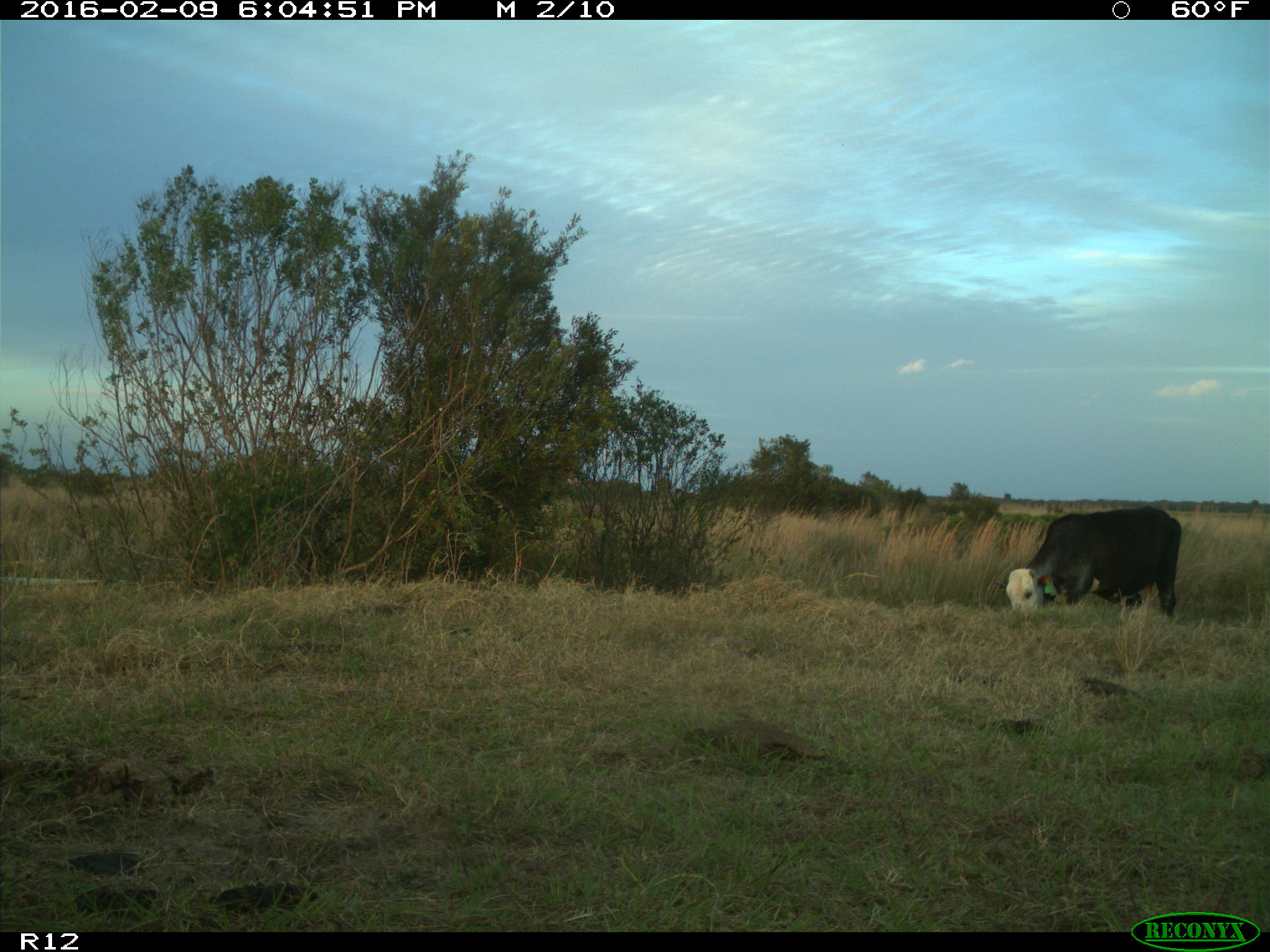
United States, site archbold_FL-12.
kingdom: Animalia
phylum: Chordata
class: Mammalia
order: Artiodactyla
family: Bovidae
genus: Bos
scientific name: Bos taurus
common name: domestic cow